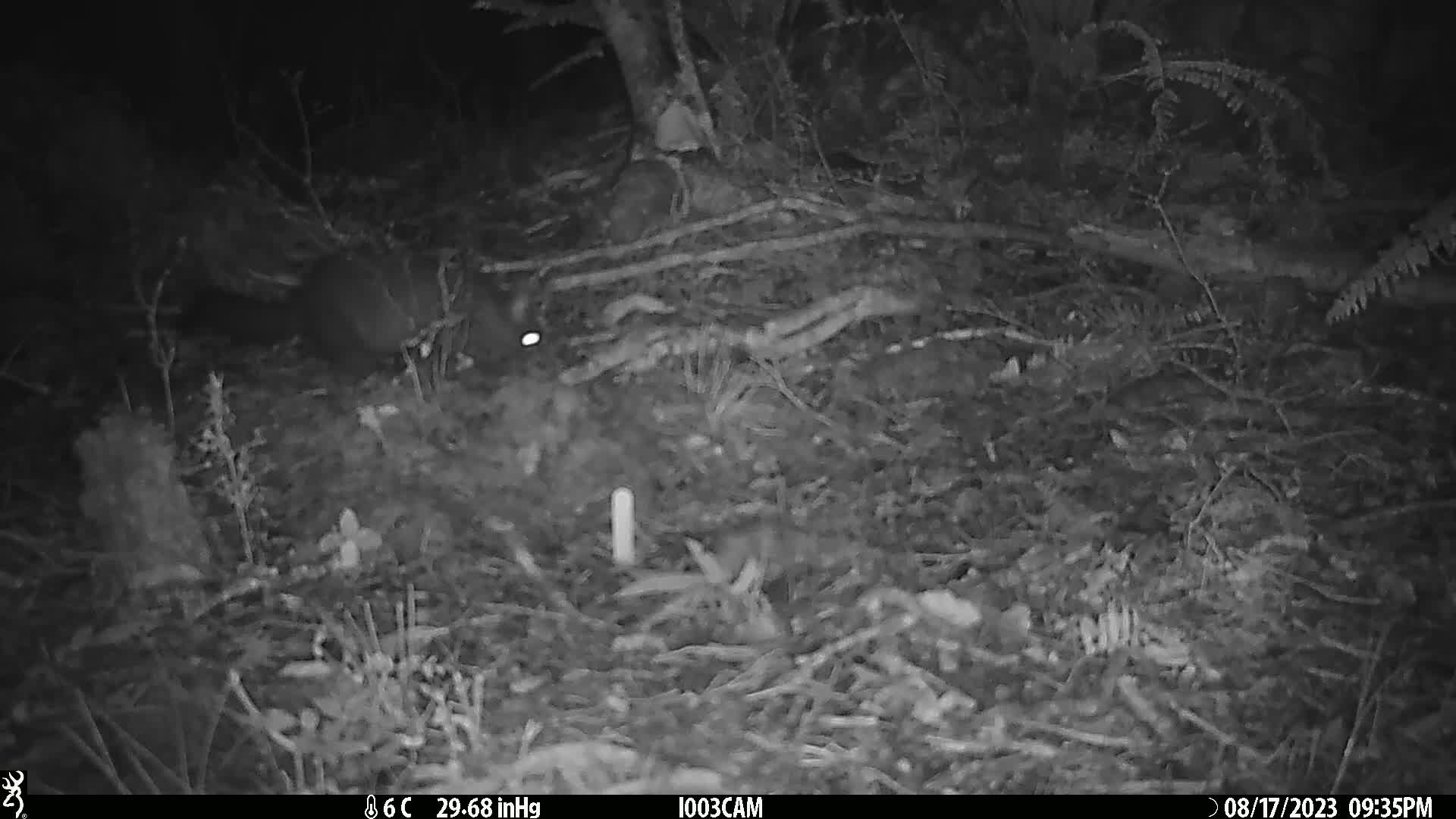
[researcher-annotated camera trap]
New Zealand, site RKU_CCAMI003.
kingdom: Animalia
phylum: Chordata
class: Mammalia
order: Diprotodontia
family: Phalangeridae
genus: Trichosurus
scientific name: Trichosurus vulpecula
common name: common brushtail possum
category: possum